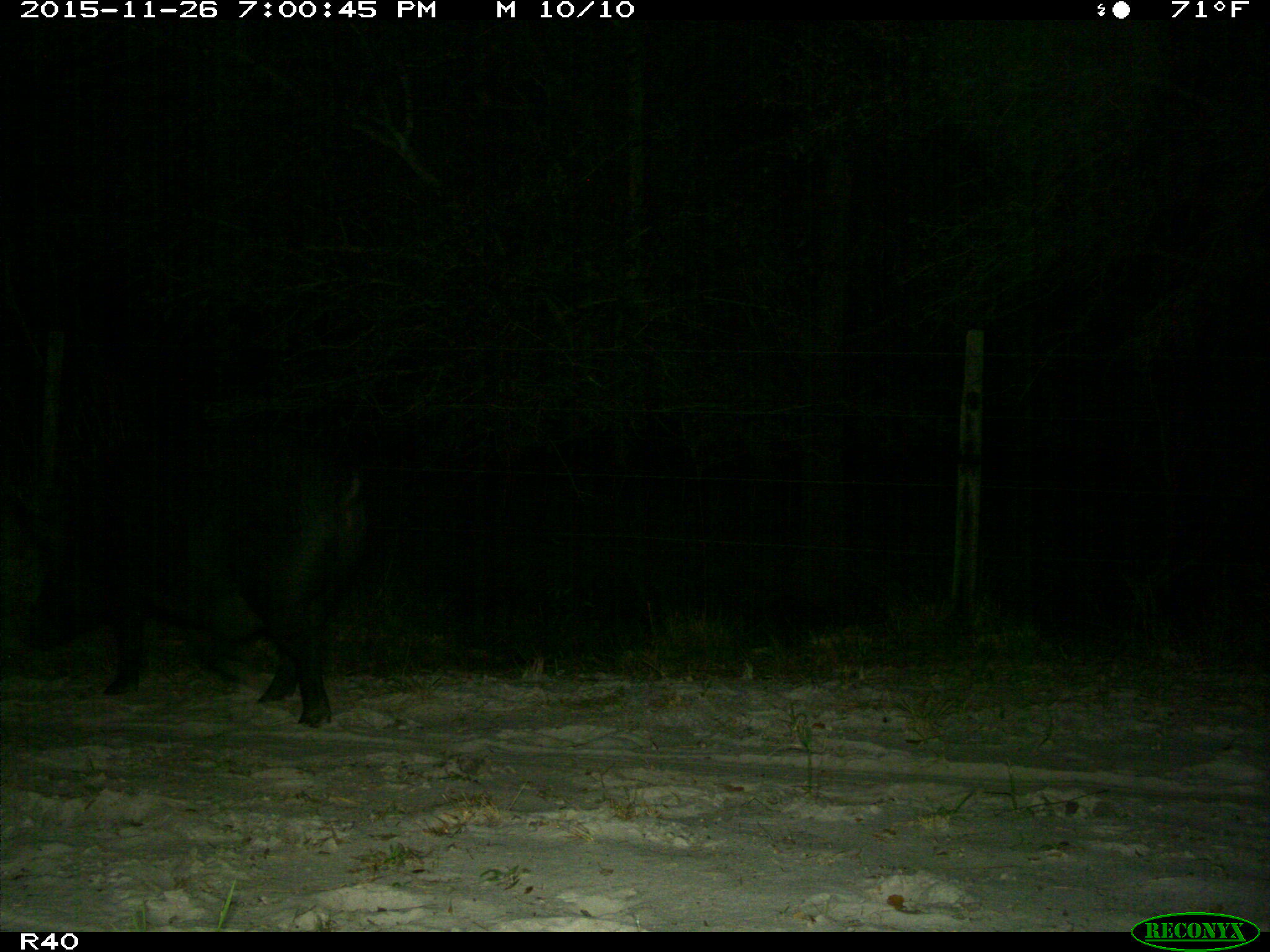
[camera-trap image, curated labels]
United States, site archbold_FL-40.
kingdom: Animalia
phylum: Chordata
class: Mammalia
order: Artiodactyla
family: Suidae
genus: Sus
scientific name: Sus scrofa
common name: wild boar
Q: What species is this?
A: Sus scrofa (wild boar).